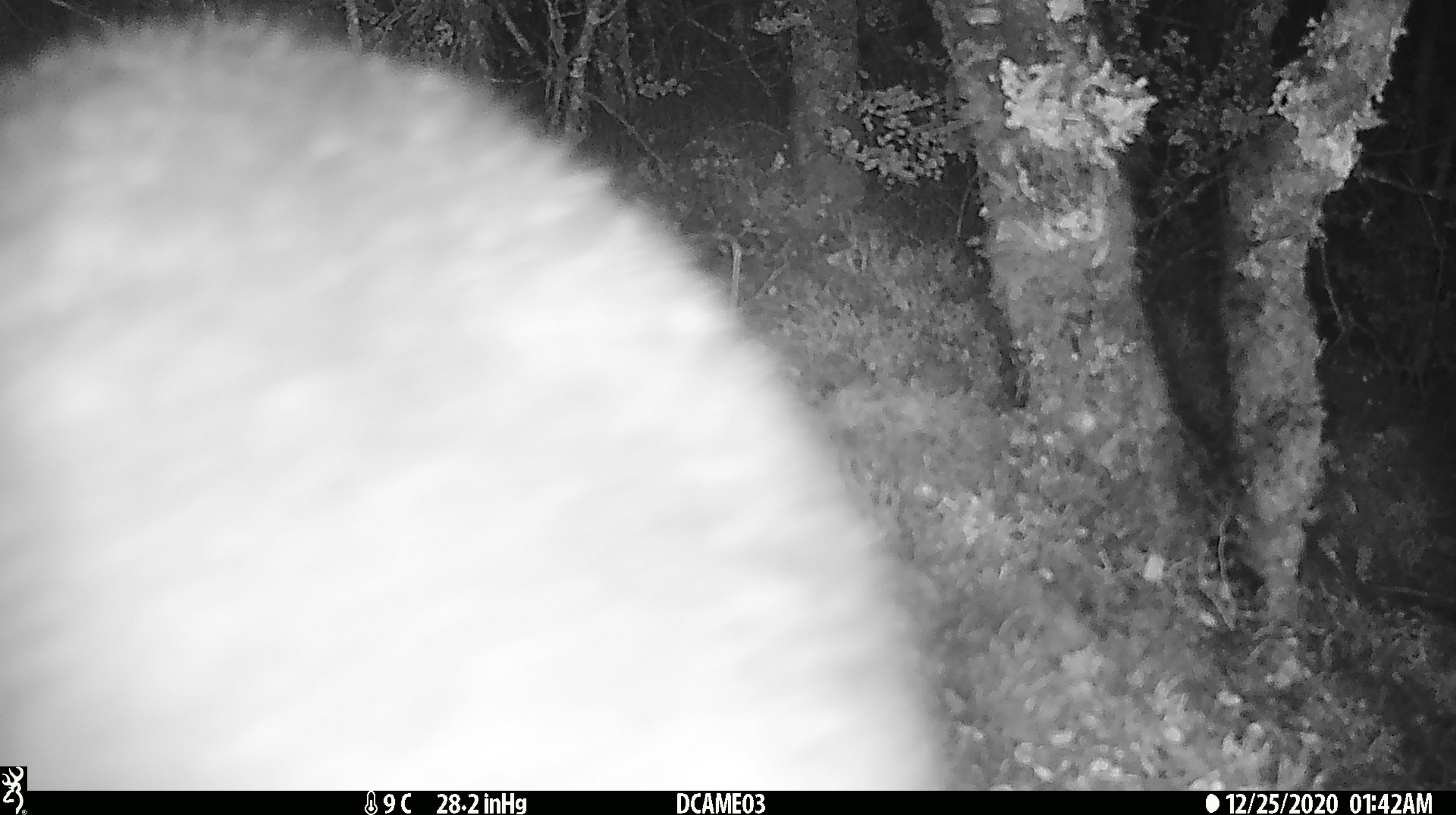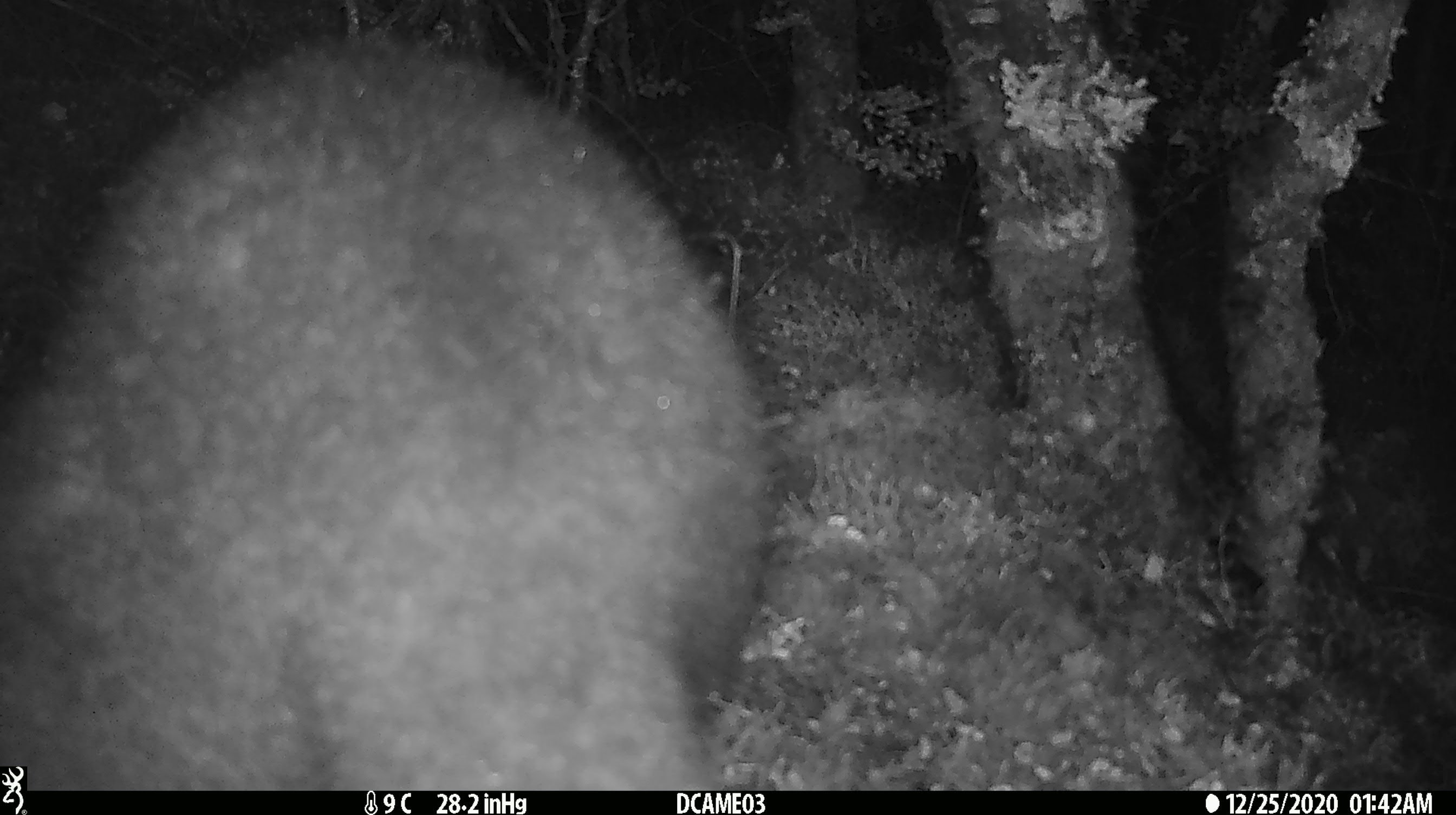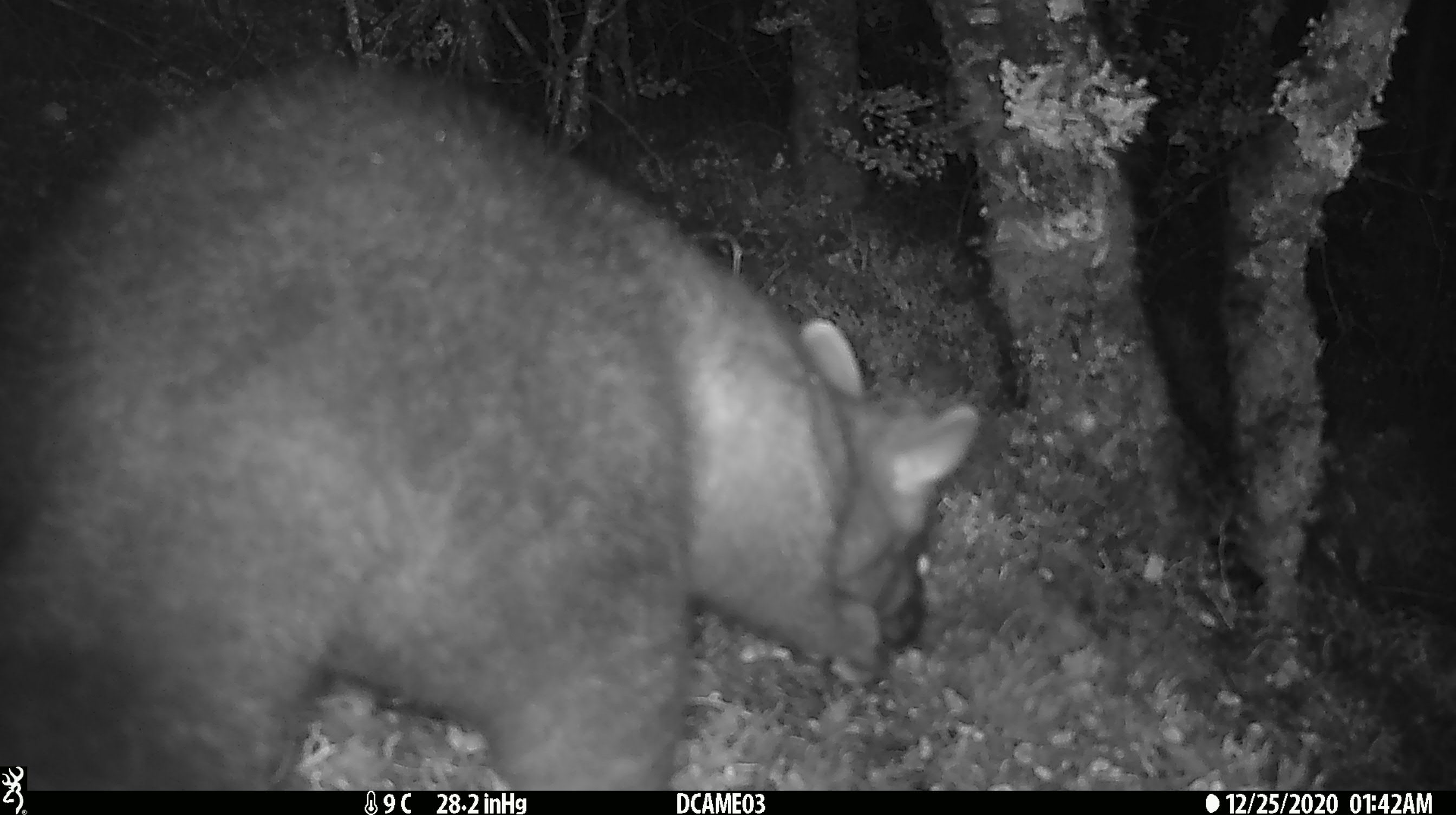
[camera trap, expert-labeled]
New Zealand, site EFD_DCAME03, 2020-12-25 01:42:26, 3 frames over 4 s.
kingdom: Animalia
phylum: Chordata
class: Mammalia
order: Diprotodontia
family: Phalangeridae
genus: Trichosurus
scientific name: Trichosurus vulpecula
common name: common brushtail possum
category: possum